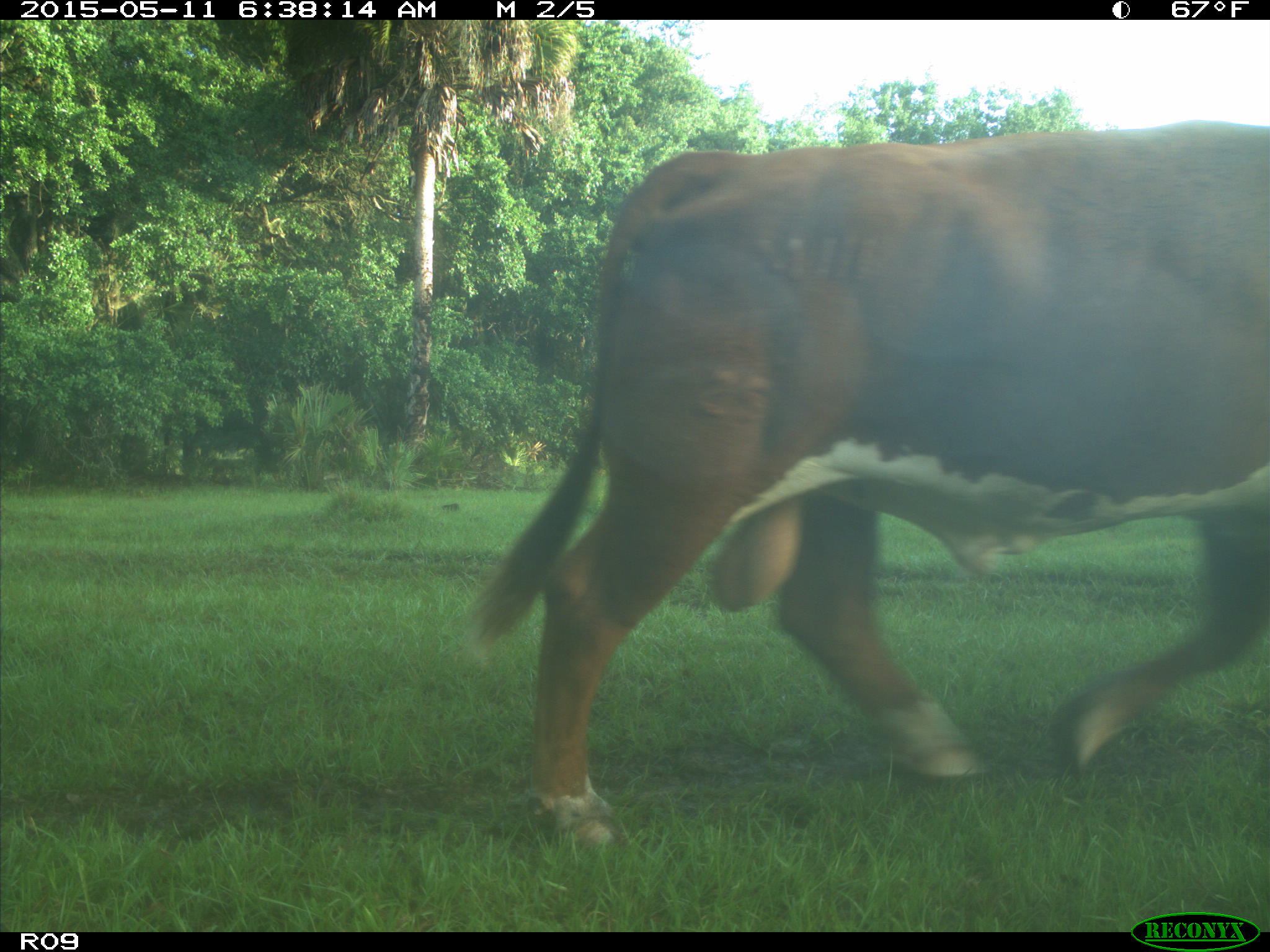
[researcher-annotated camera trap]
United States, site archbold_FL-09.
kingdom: Animalia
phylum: Chordata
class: Mammalia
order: Artiodactyla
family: Bovidae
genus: Bos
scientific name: Bos taurus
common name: domestic cow